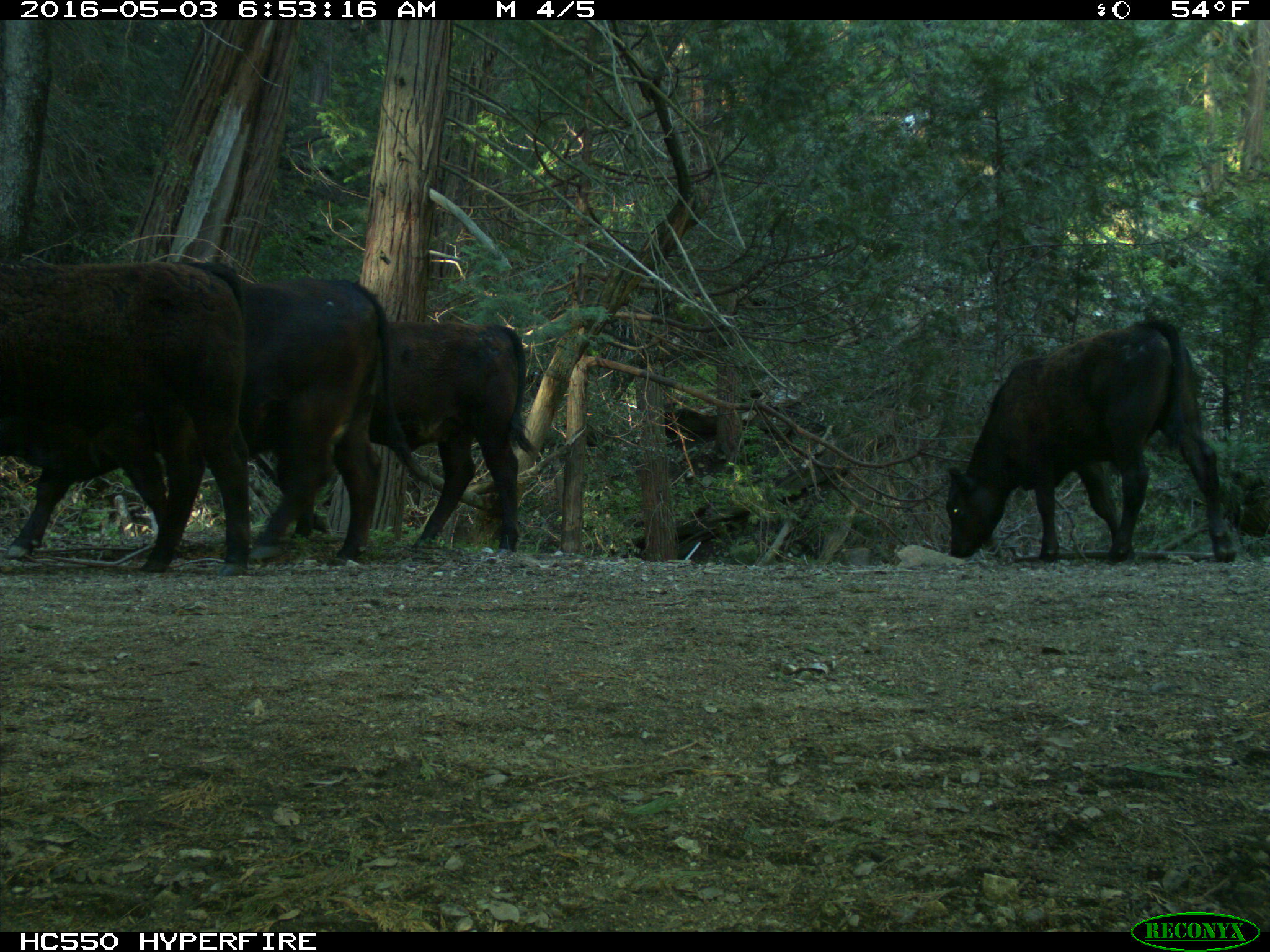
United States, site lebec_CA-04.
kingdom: Animalia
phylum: Chordata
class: Mammalia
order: Artiodactyla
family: Bovidae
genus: Bos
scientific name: Bos taurus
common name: domestic cow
Bos taurus (domestic cow).